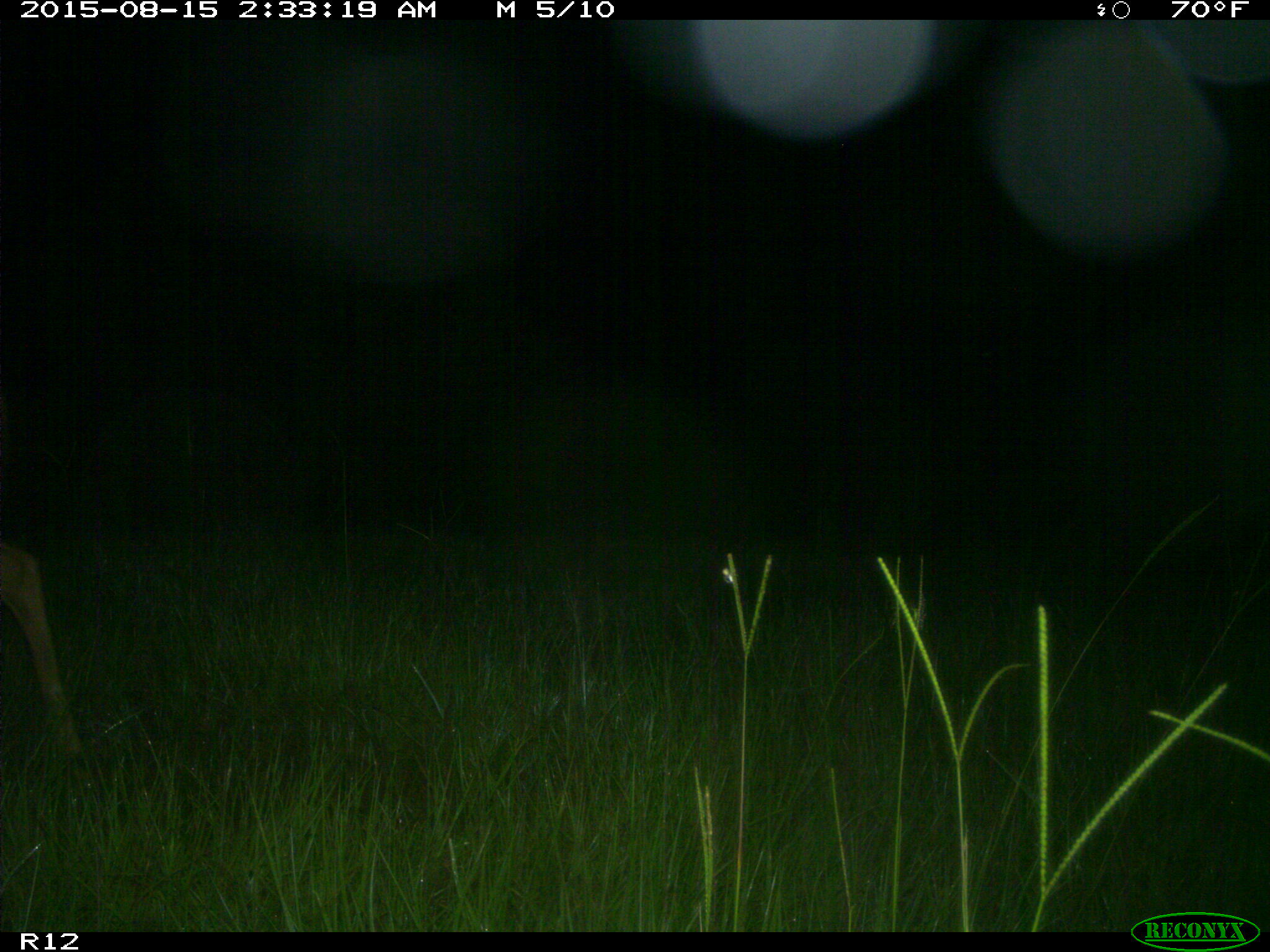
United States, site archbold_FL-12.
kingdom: Animalia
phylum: Chordata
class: Mammalia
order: Artiodactyla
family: Cervidae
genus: Odocoileus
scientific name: Odocoileus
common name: deer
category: unidentified deer